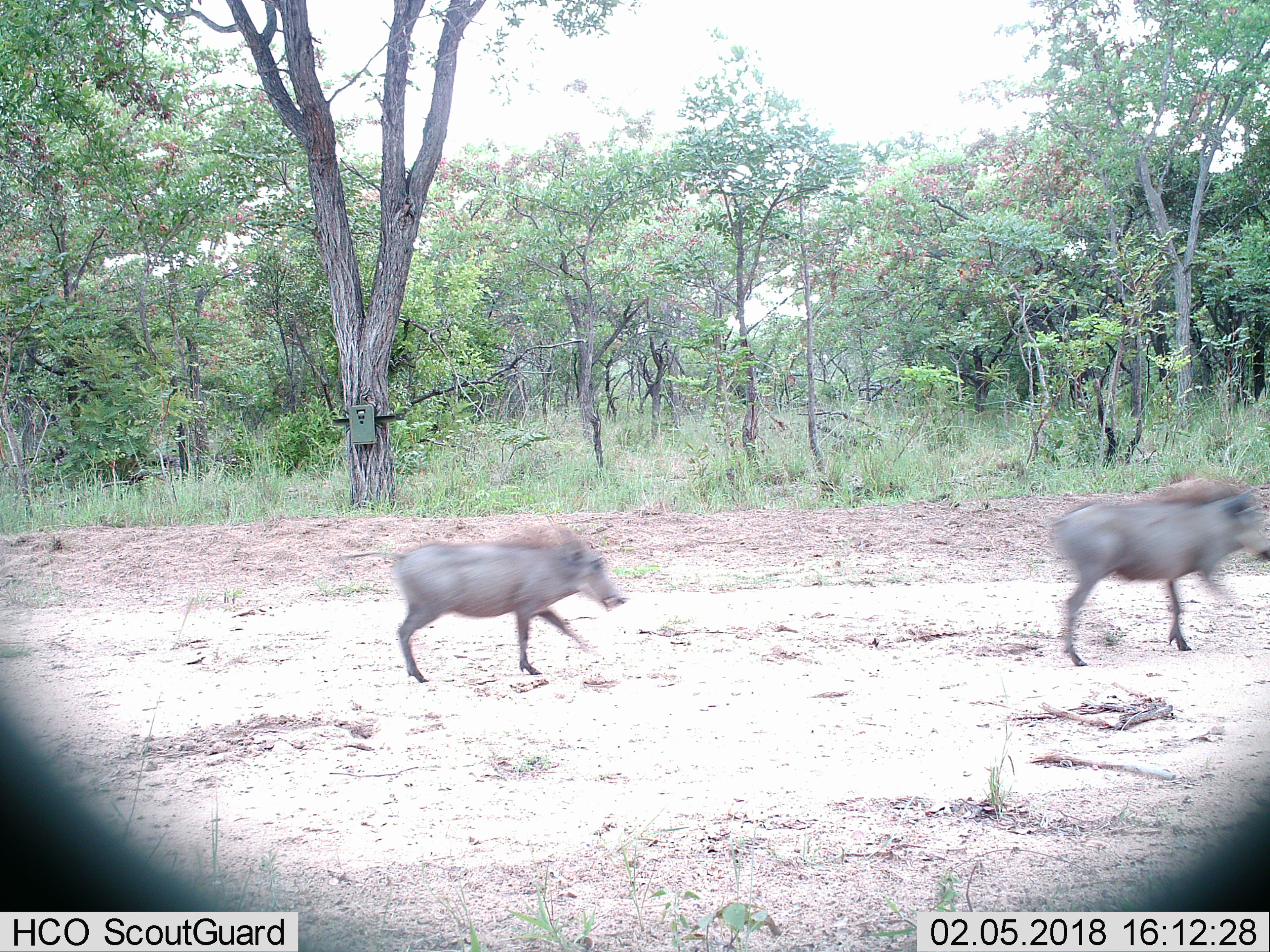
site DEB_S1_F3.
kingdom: Animalia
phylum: Chordata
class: Mammalia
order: Artiodactyla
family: Suidae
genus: Phacochoerus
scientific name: Phacochoerus africanus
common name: warthog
Warthog (Phacochoerus africanus), count 2. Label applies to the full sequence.